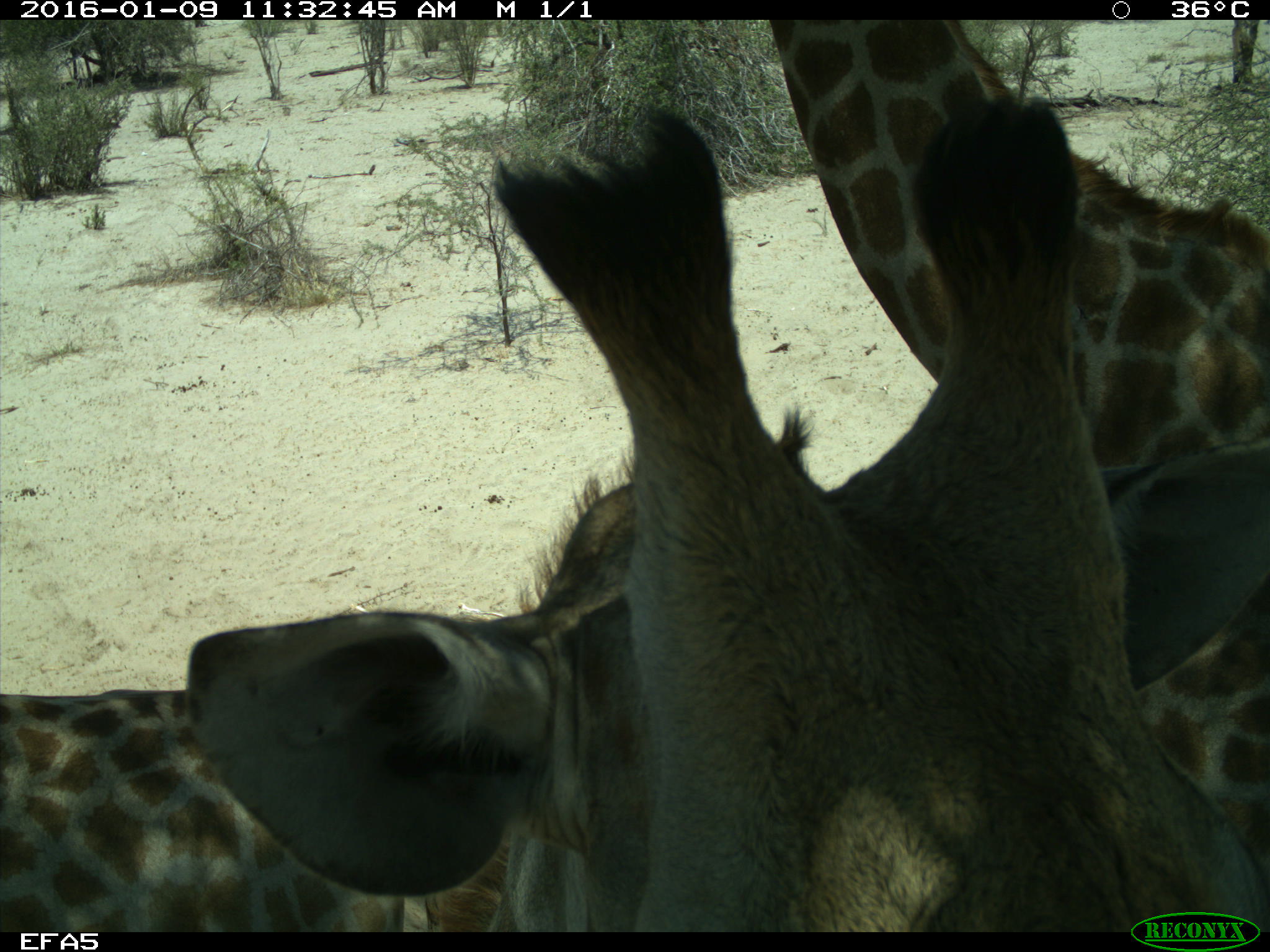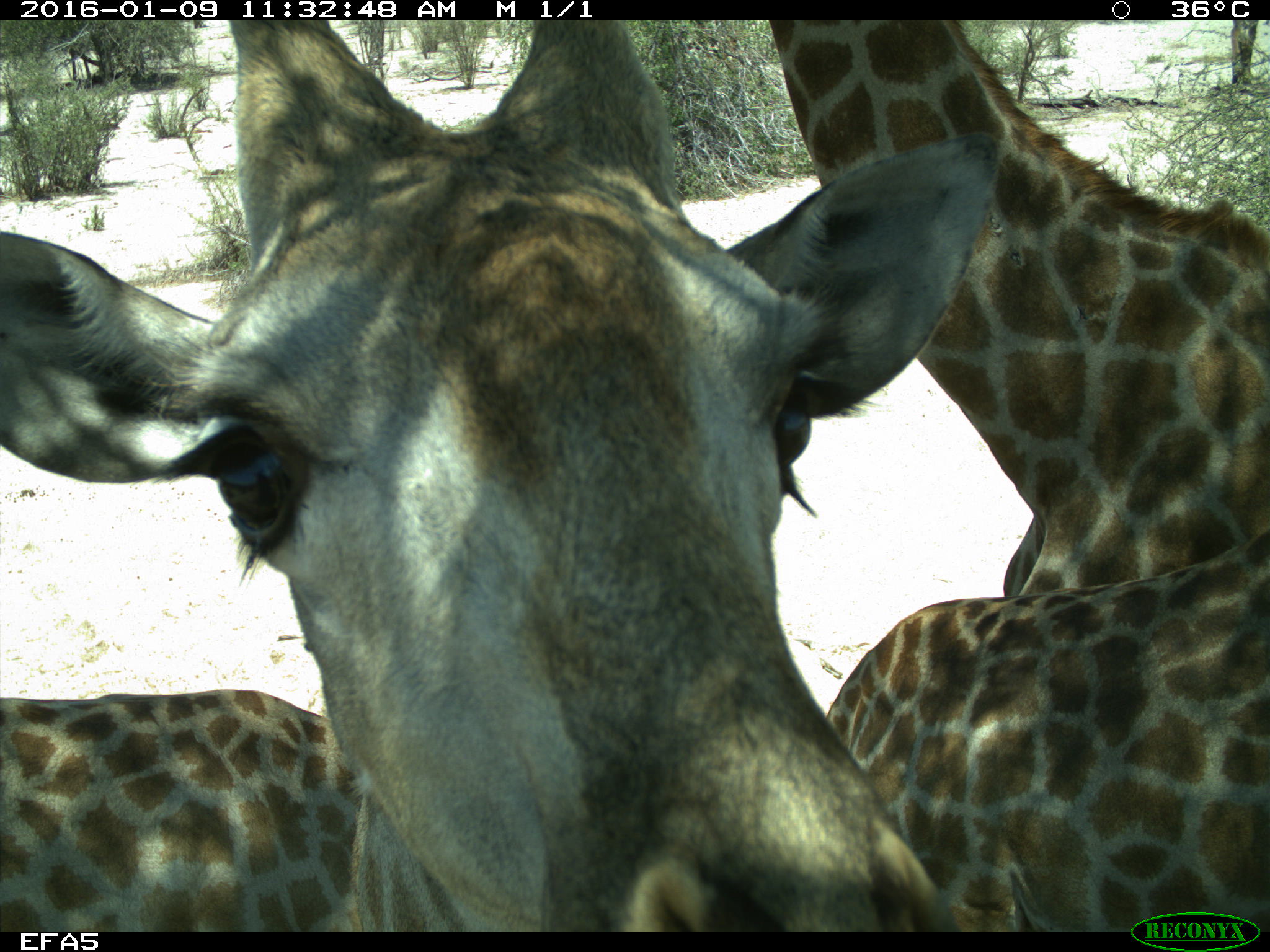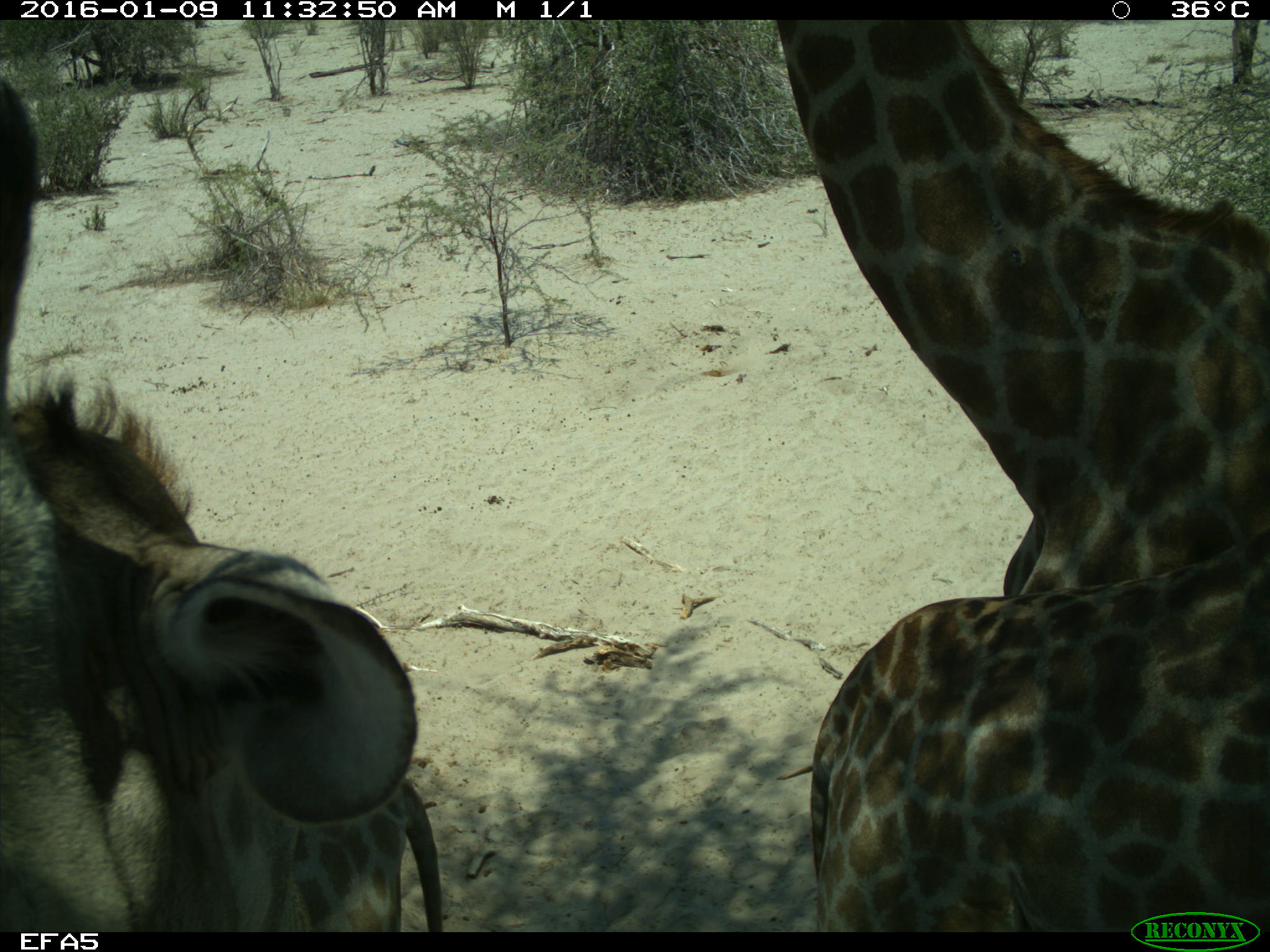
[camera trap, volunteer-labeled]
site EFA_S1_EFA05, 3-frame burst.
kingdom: Animalia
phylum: Chordata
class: Mammalia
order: Artiodactyla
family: Giraffidae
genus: Giraffa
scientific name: Giraffa camelopardalis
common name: giraffe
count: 3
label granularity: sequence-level